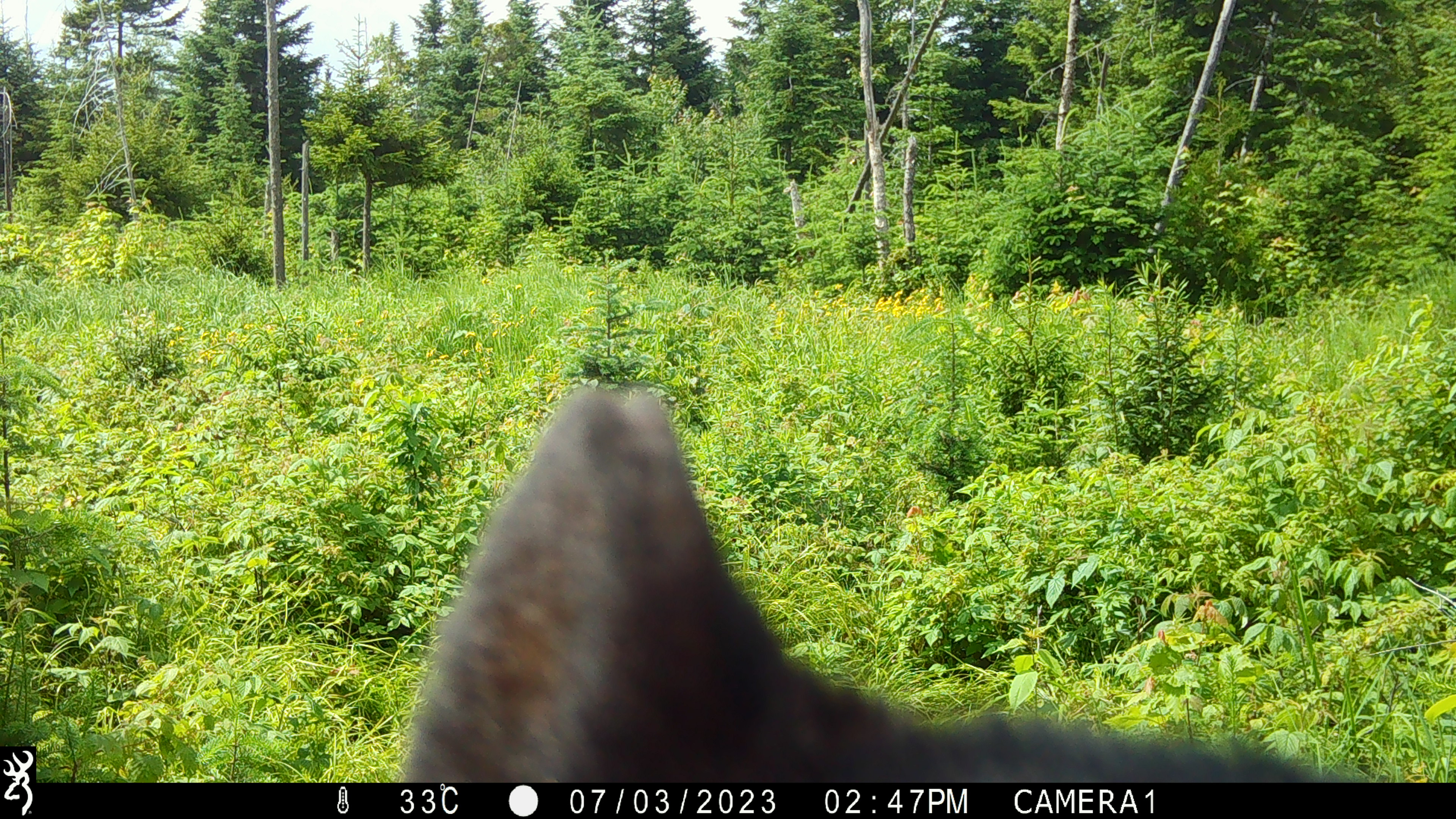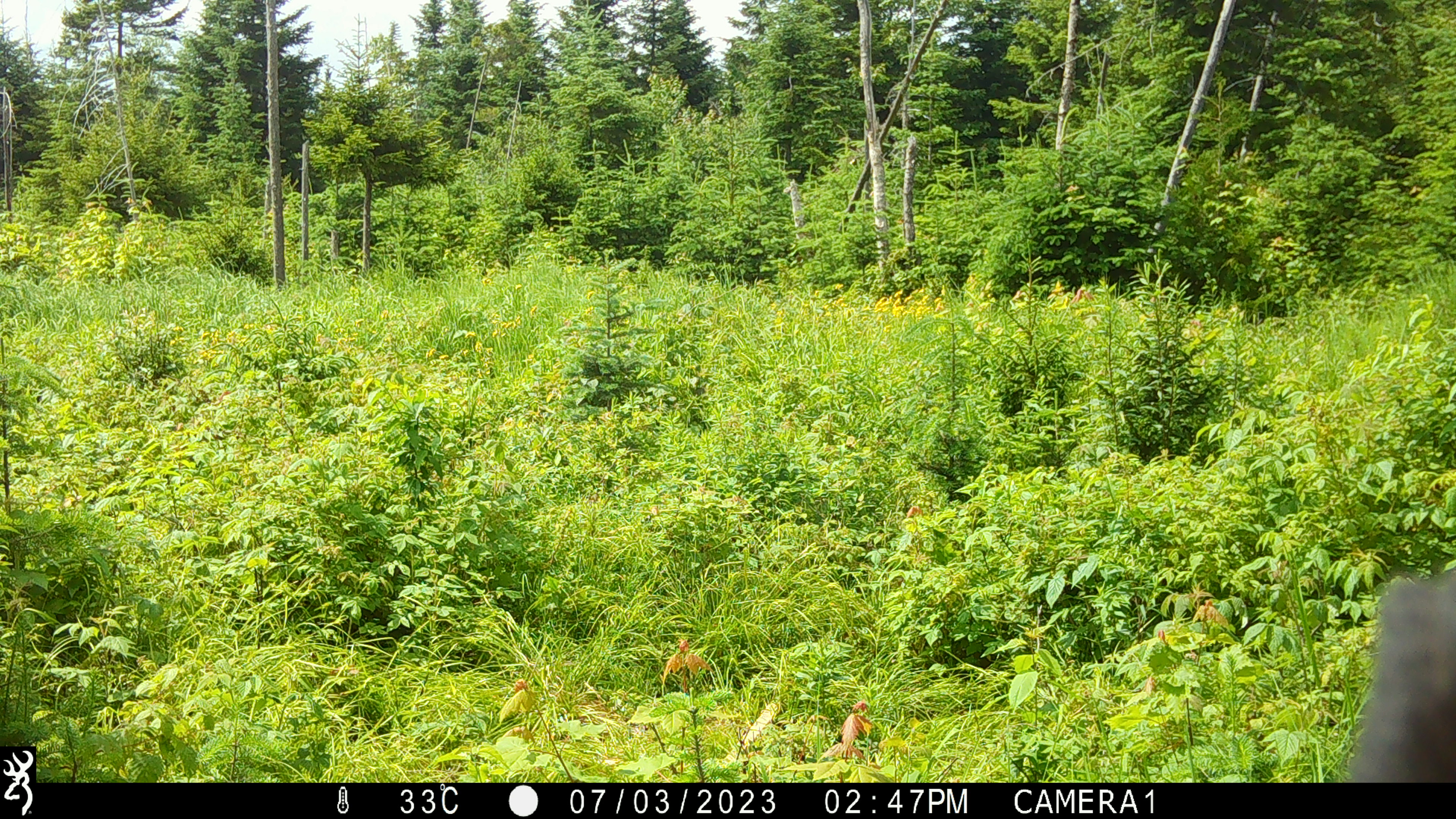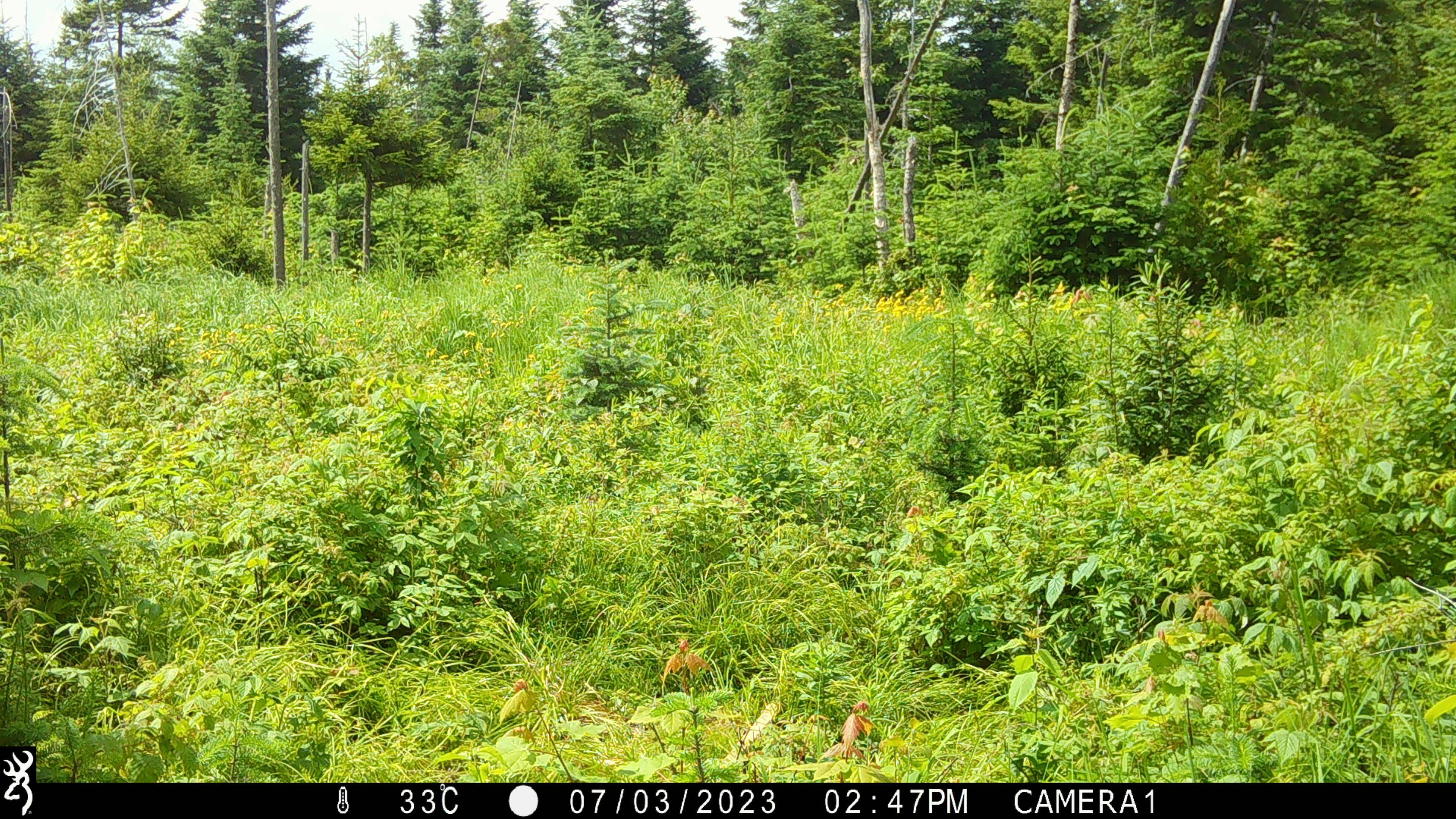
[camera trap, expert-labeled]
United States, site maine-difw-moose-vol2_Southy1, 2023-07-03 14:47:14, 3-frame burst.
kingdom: Animalia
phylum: Chordata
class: Mammalia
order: Carnivora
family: Ursidae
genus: Ursus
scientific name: Ursus americanus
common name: black bear